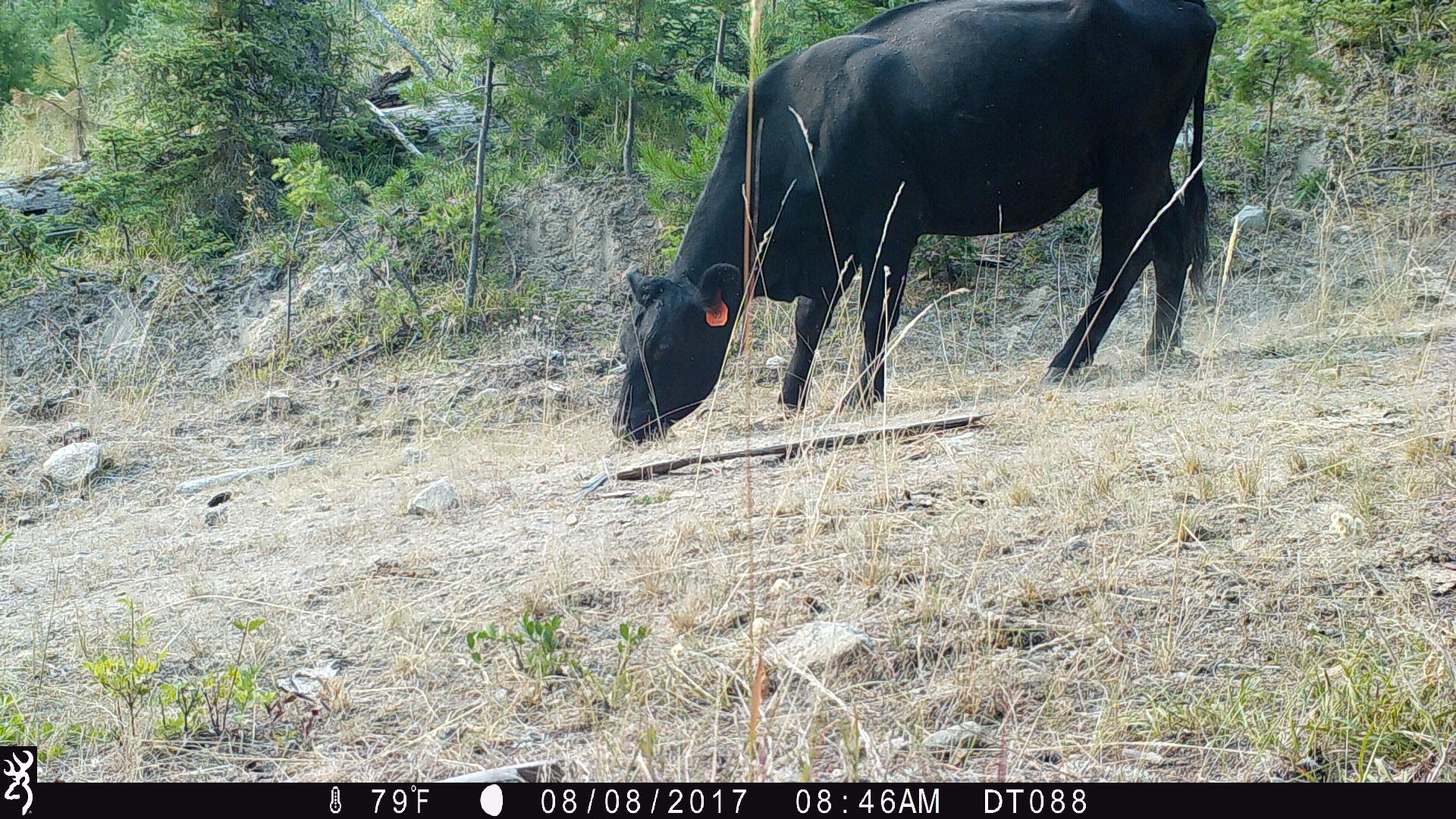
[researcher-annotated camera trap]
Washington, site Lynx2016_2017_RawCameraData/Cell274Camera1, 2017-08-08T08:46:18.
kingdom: Animalia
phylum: Chordata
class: Mammalia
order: Artiodactyla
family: Bovidae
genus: Bos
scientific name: Bos taurus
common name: domestic cattle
Domestic cattle (Bos taurus). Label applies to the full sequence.